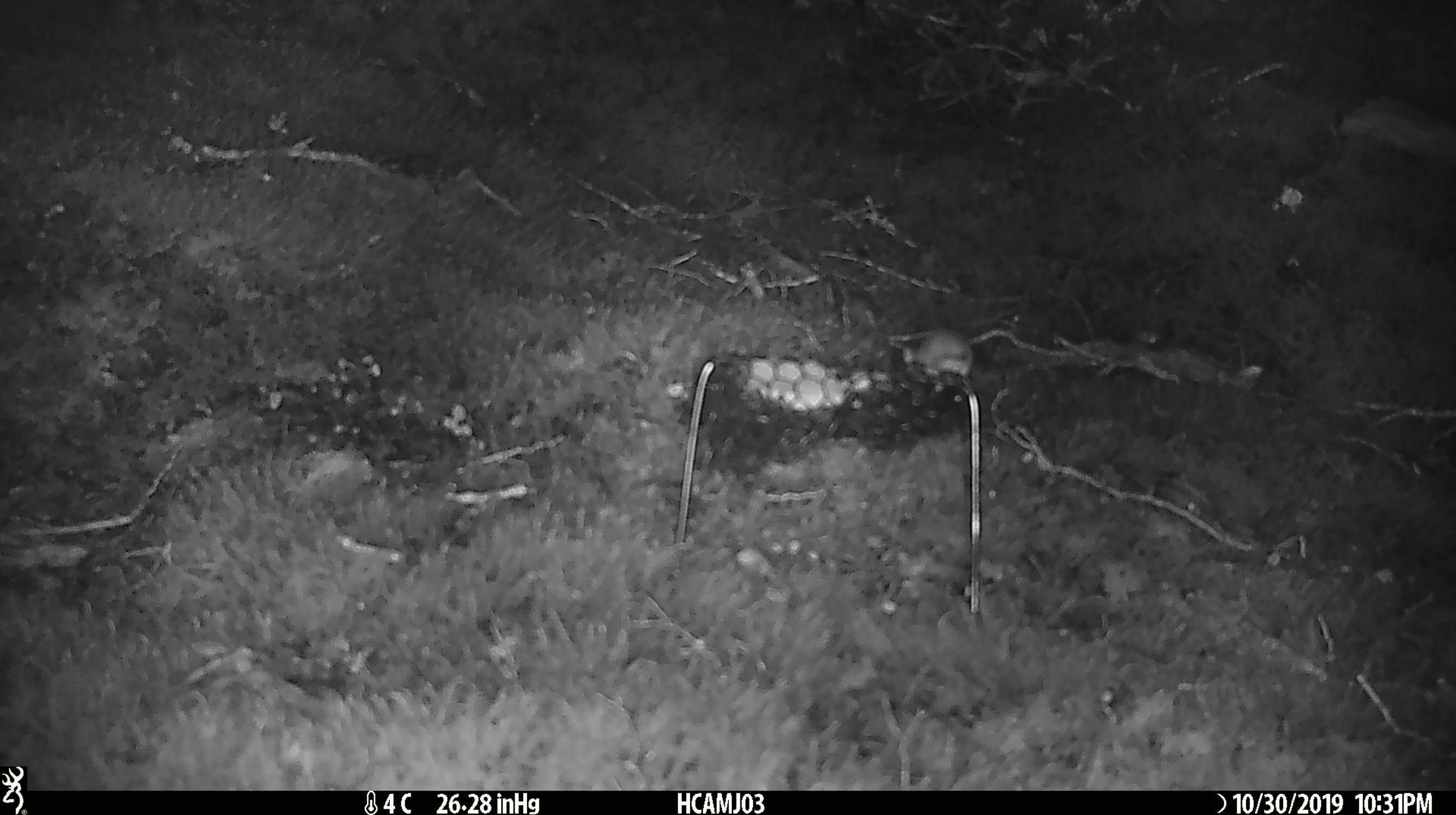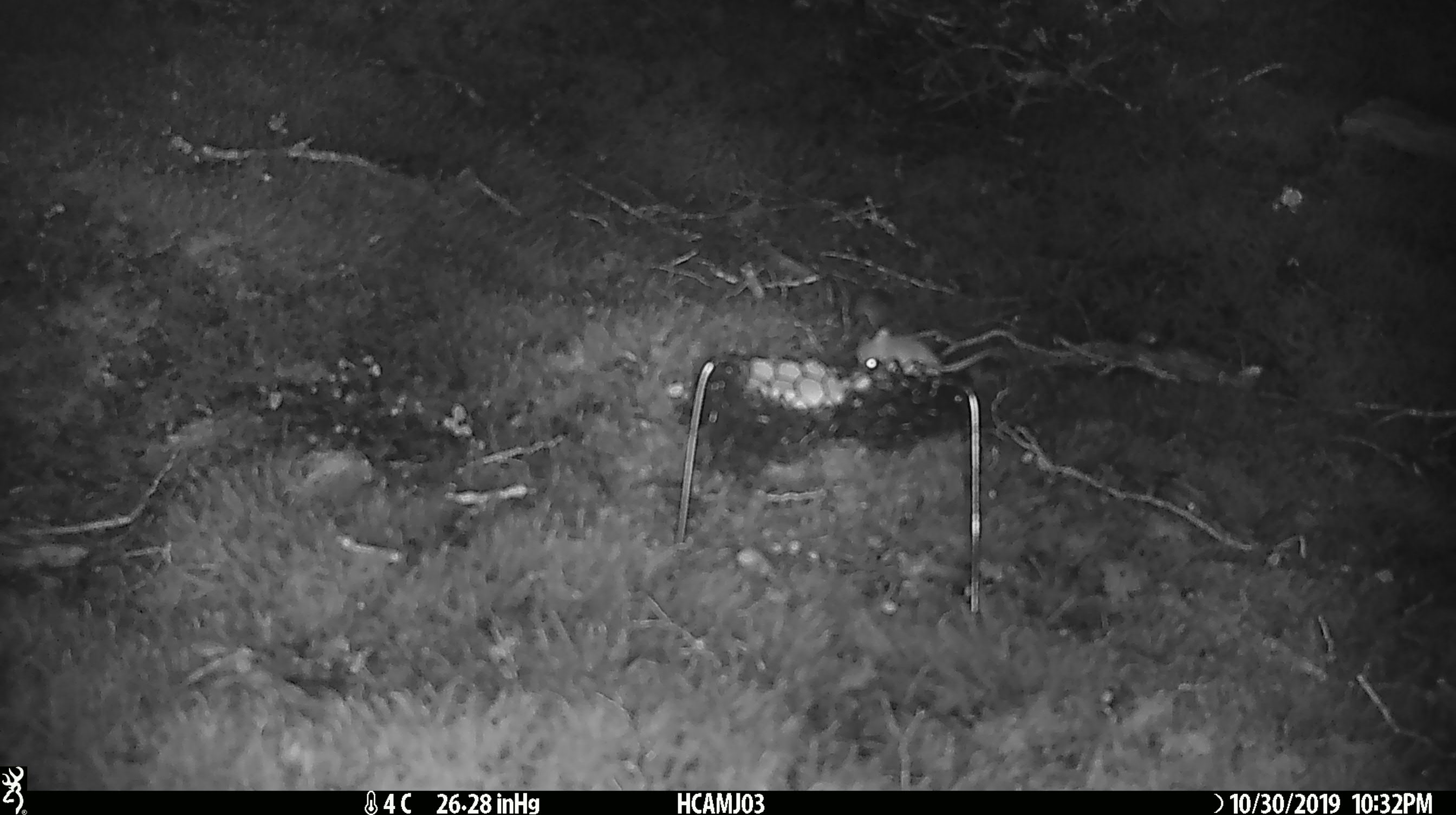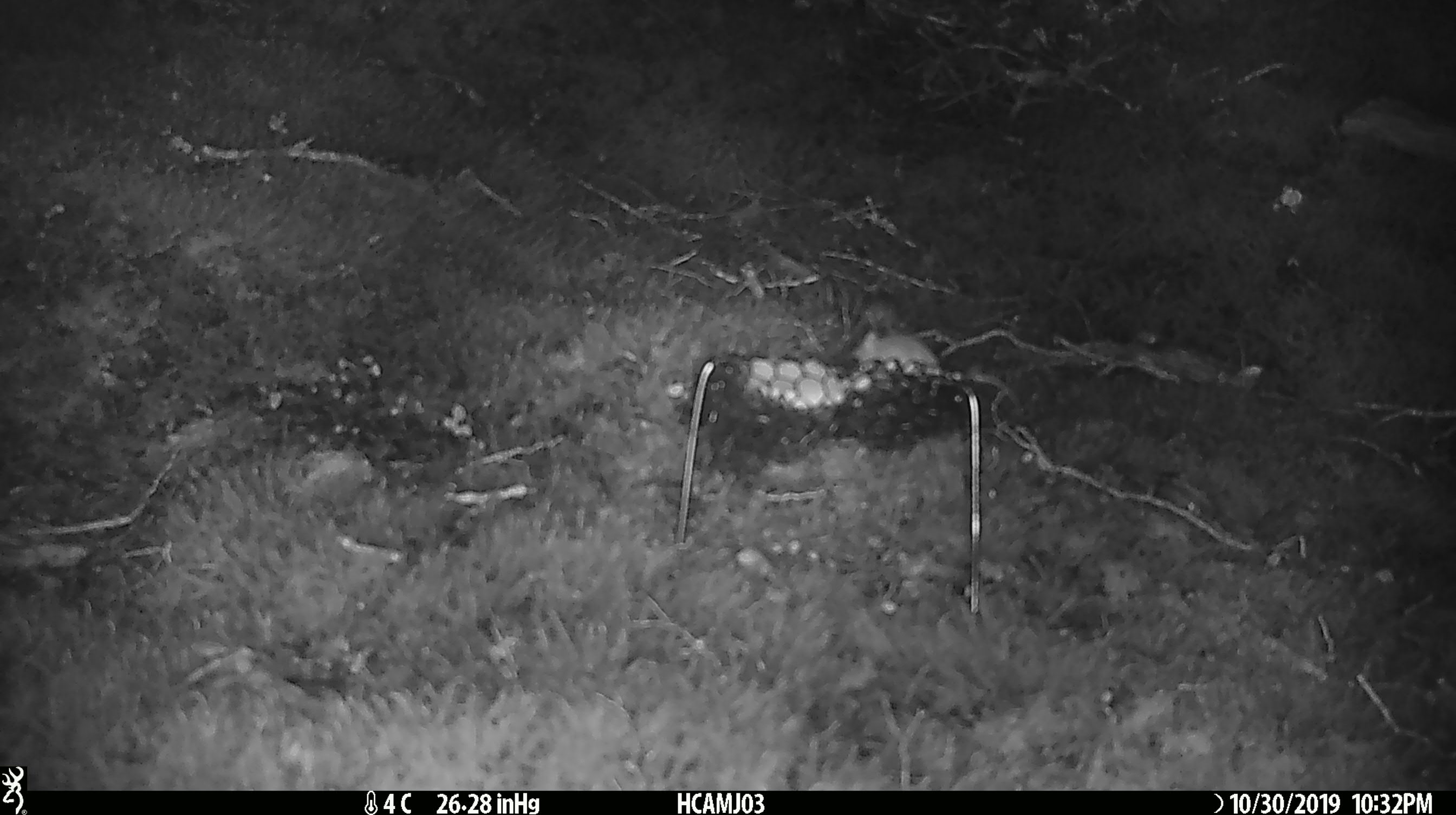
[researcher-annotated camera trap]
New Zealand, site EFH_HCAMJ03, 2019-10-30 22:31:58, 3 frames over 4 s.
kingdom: Animalia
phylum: Chordata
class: Mammalia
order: Rodentia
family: Muridae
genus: Mus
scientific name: Mus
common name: mouse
Mouse (Mus).